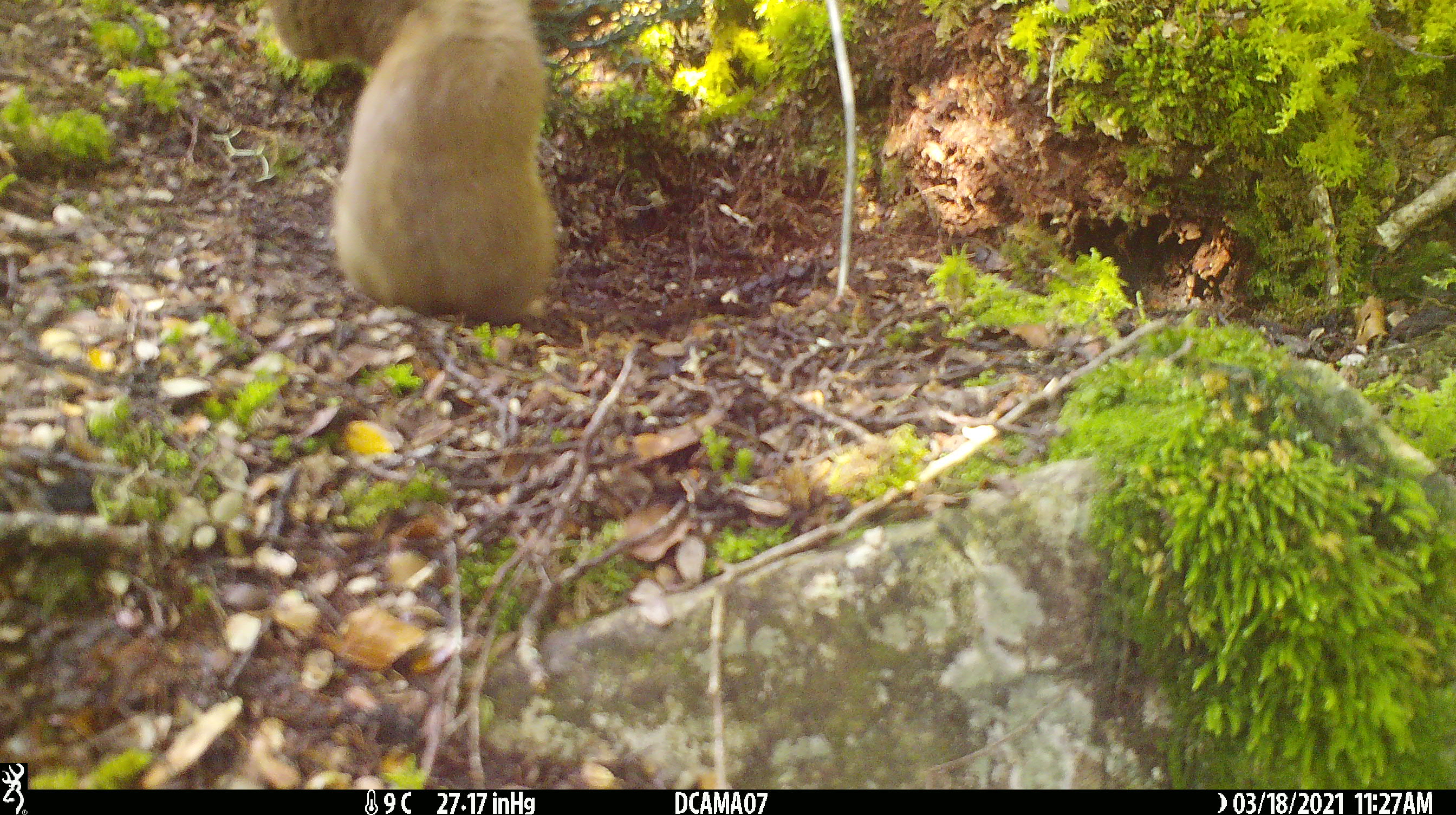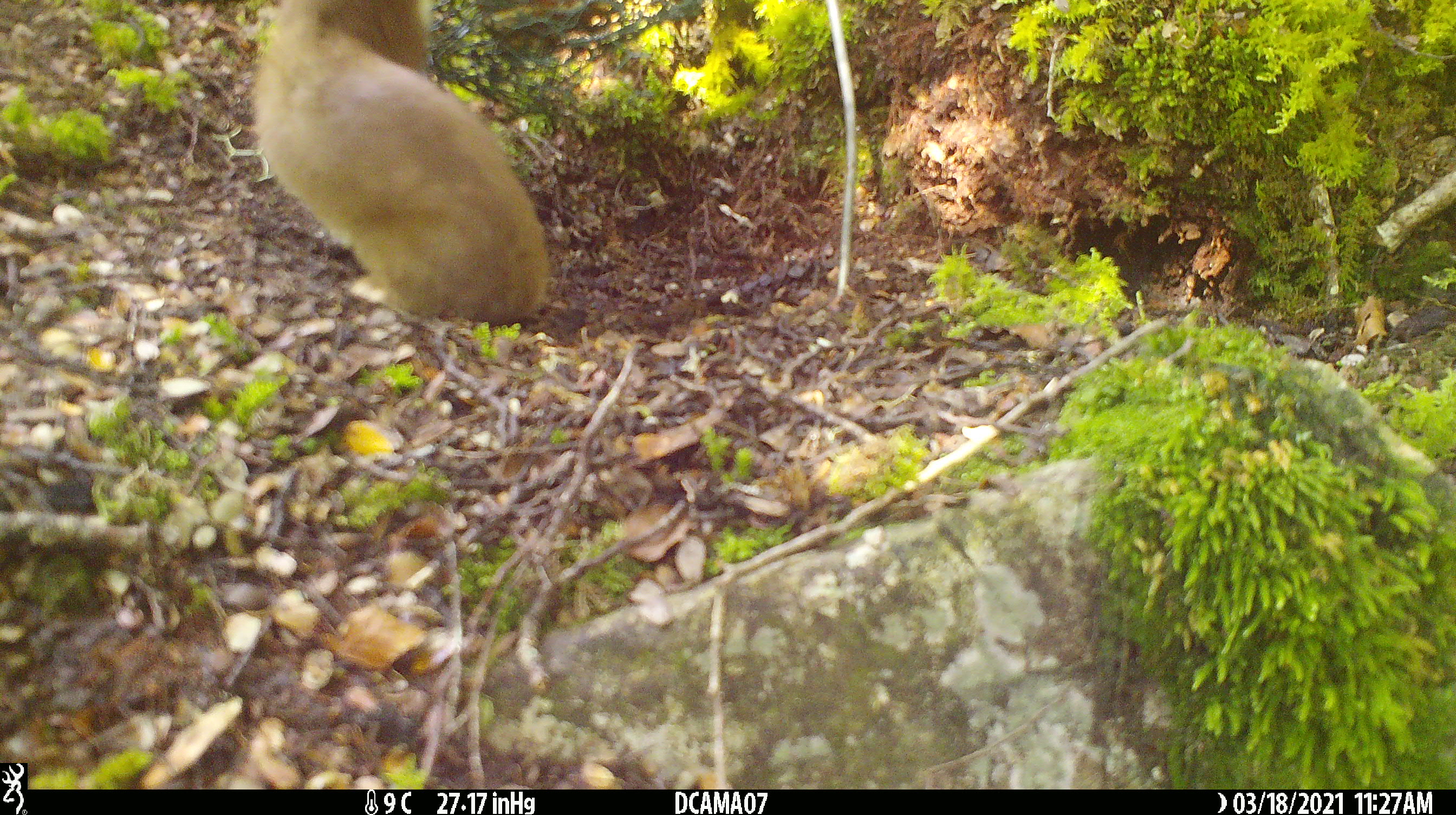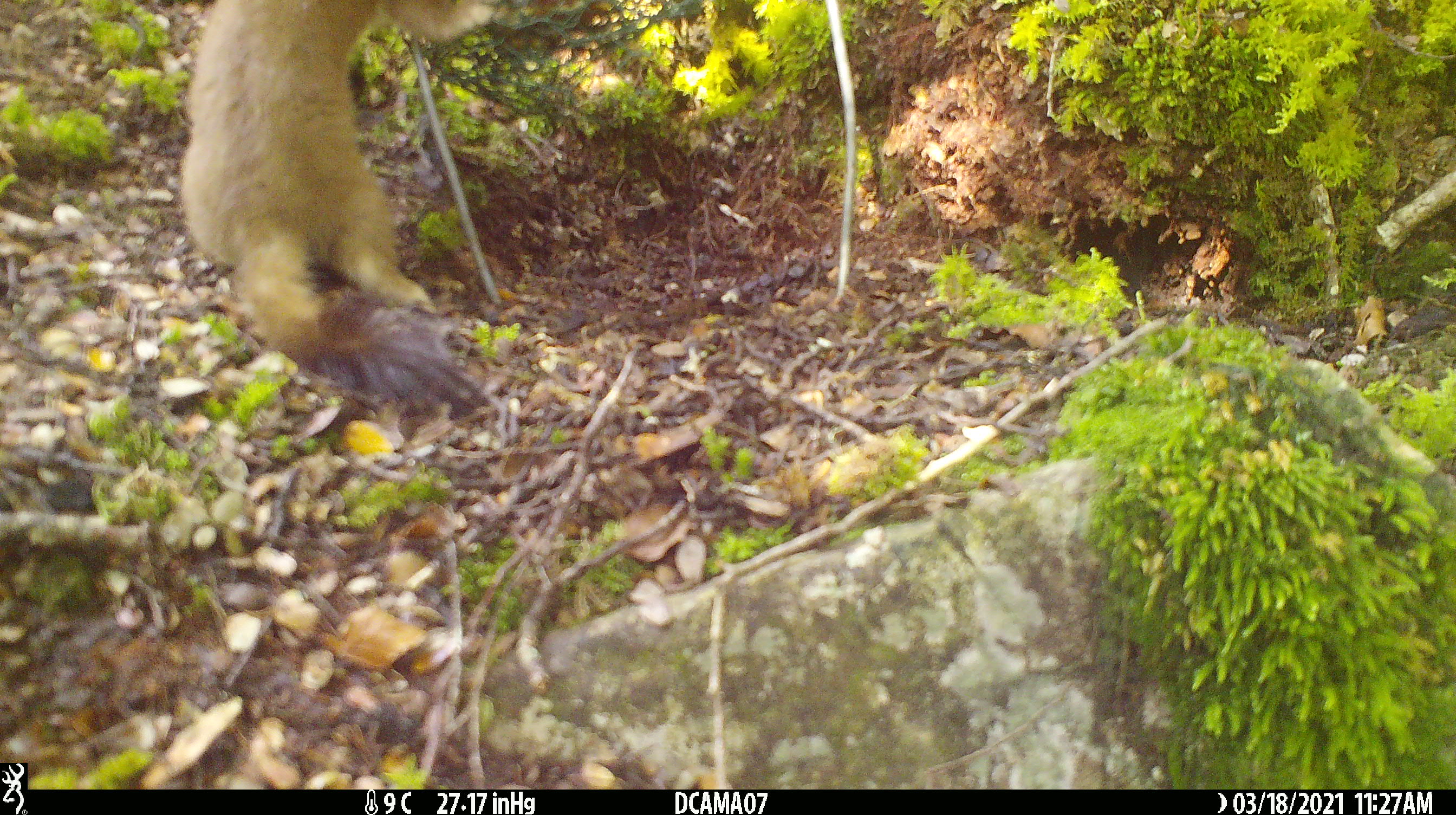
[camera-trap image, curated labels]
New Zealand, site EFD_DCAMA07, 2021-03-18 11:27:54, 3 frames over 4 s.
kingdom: Animalia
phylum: Chordata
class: Mammalia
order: Carnivora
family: Mustelidae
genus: Mustela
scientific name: Mustela erminea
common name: stoat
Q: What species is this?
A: Stoat (Mustela erminea).